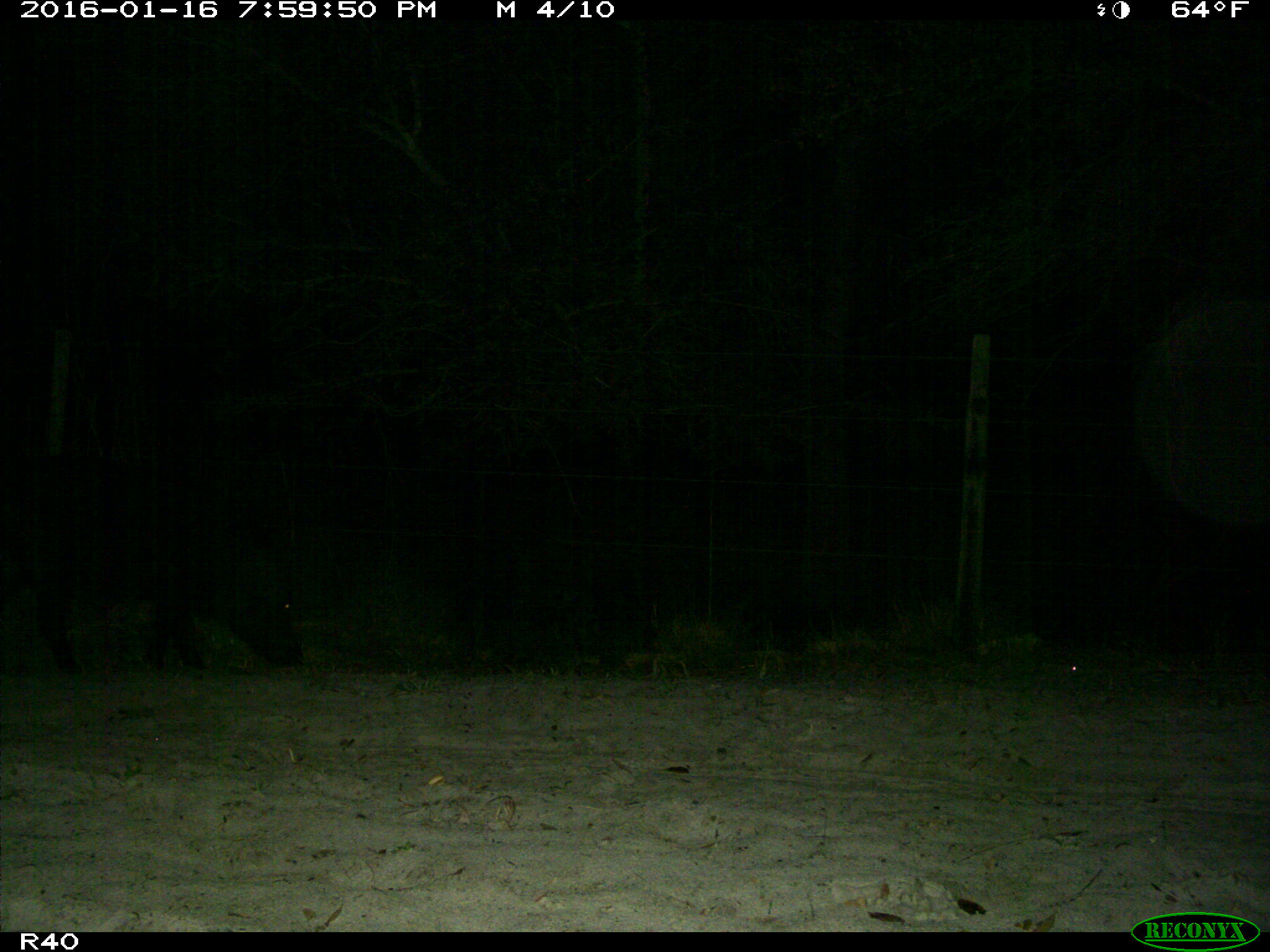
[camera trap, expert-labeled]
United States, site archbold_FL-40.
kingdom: Animalia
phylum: Chordata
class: Mammalia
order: Artiodactyla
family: Suidae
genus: Sus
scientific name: Sus scrofa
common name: wild boar